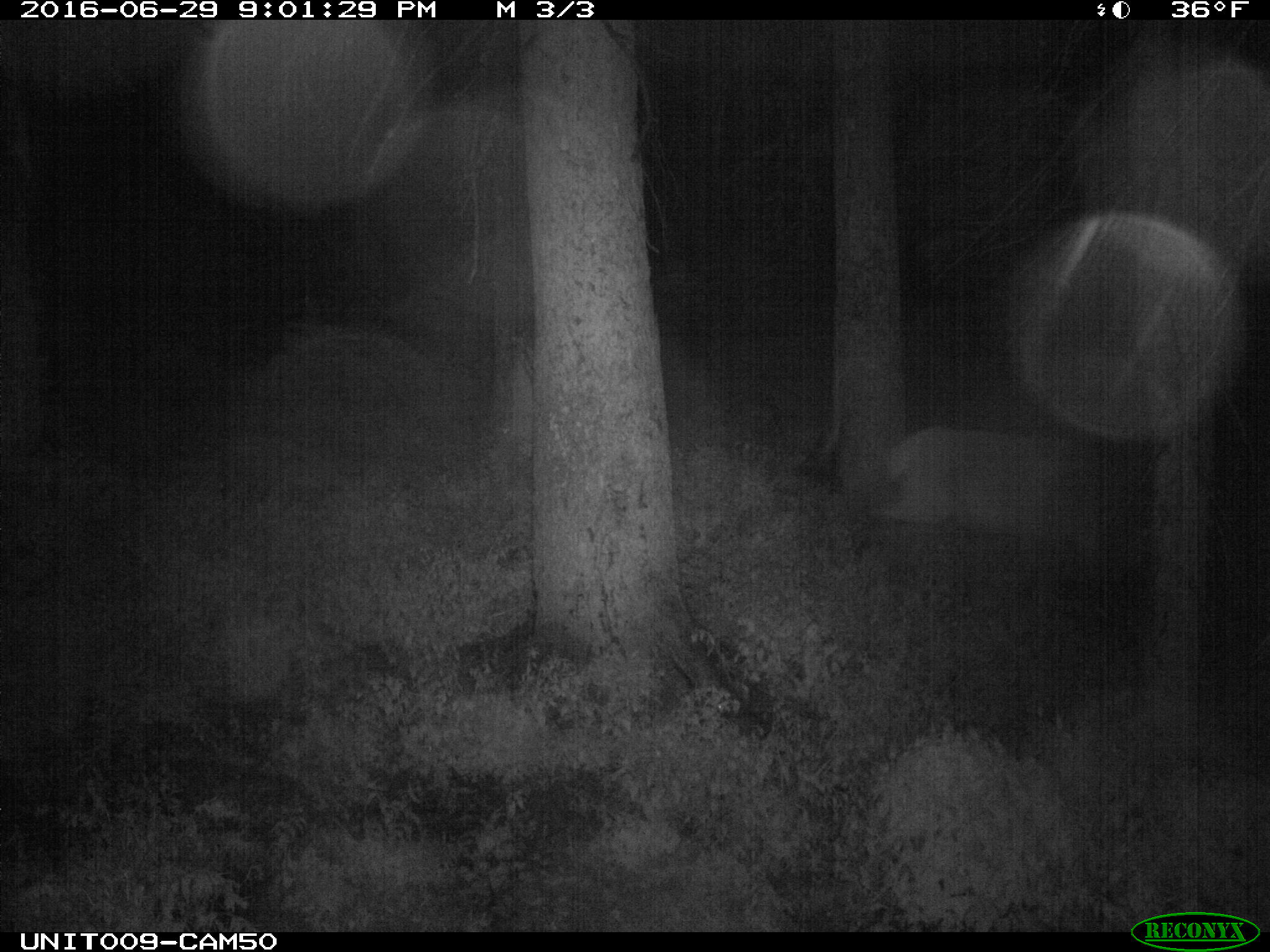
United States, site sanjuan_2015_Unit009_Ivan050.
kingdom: Animalia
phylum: Chordata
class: Mammalia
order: Artiodactyla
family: Cervidae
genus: Cervus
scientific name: Cervus elaphus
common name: red deer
Cervus elaphus (red deer).